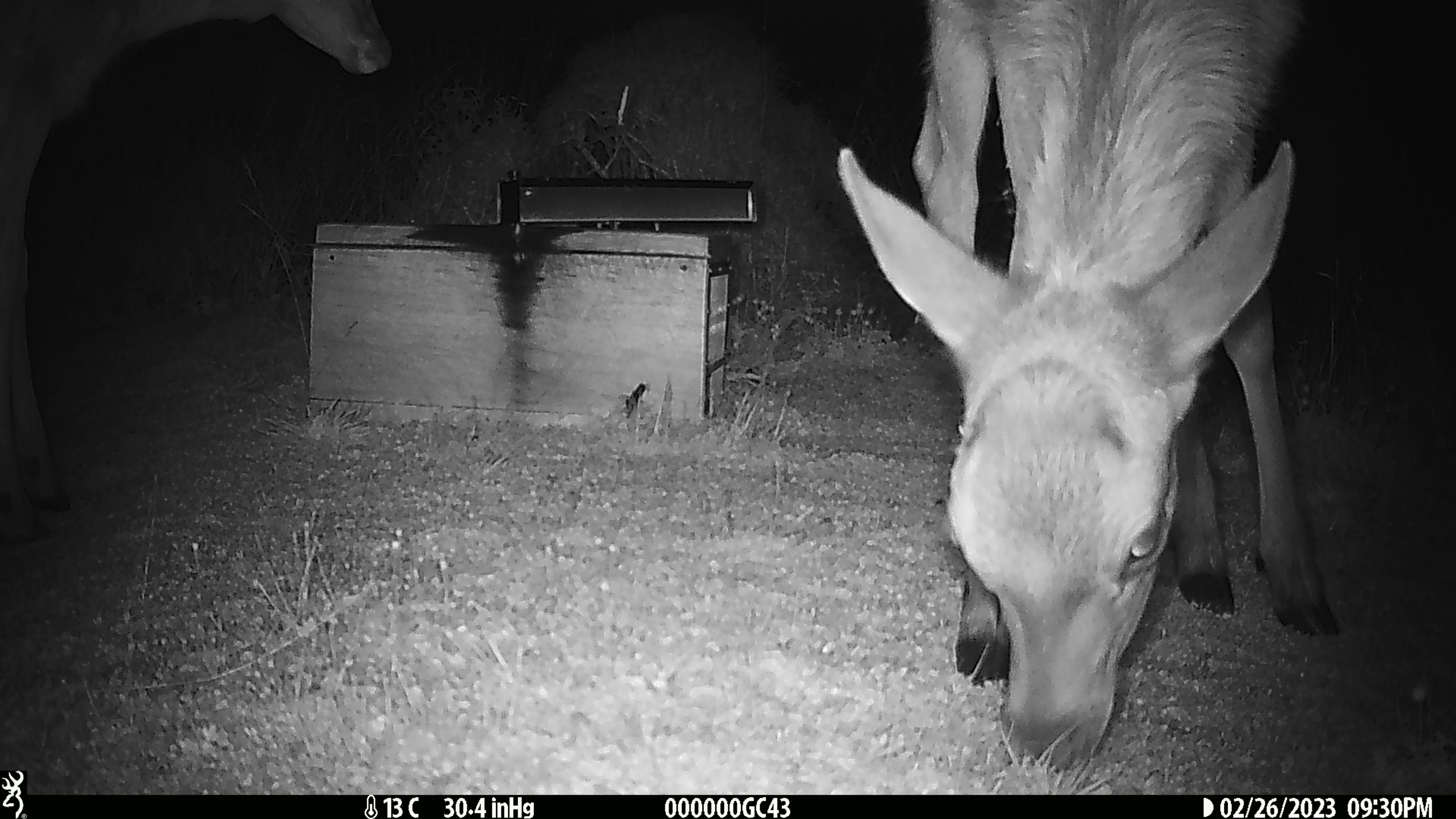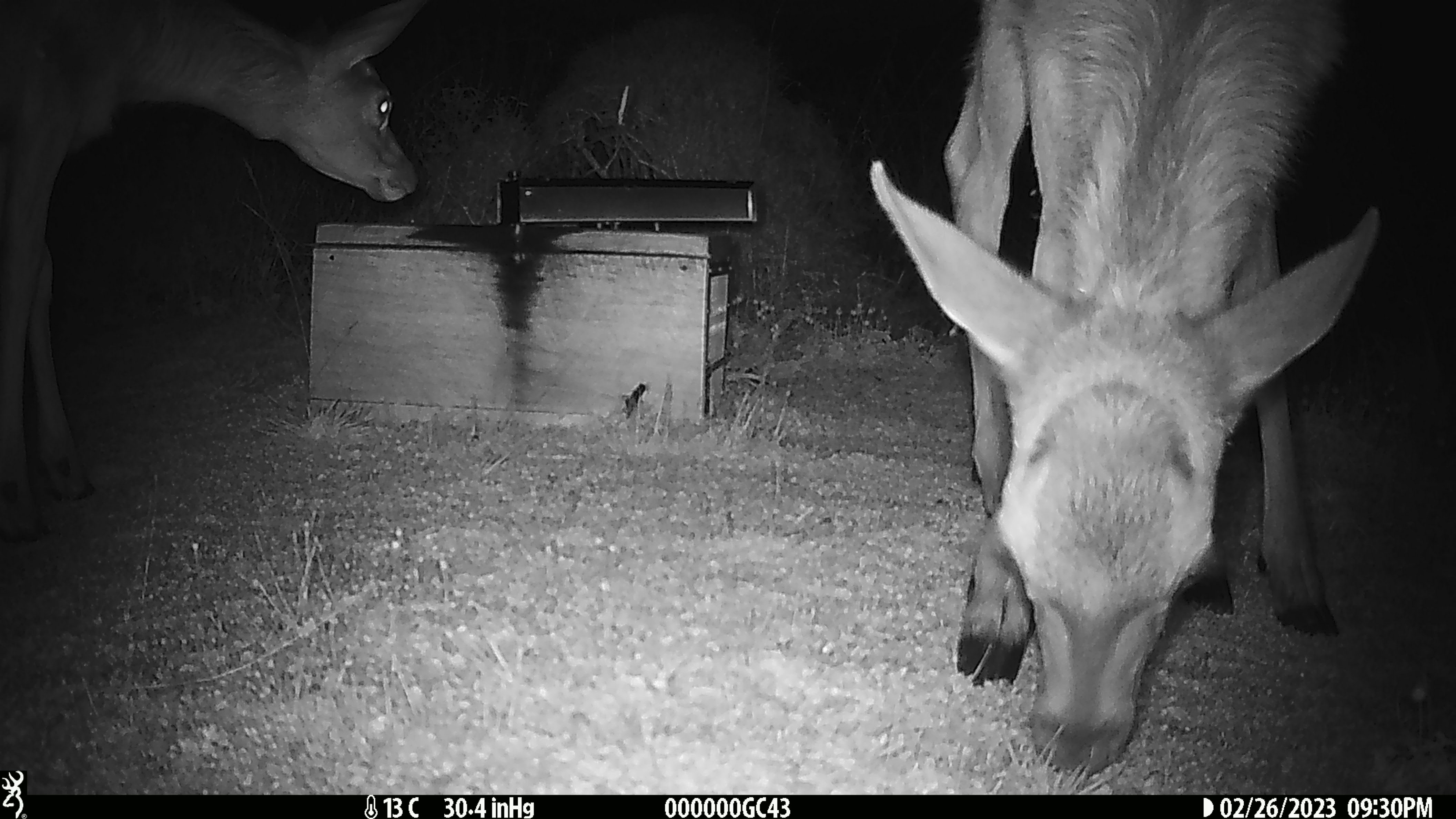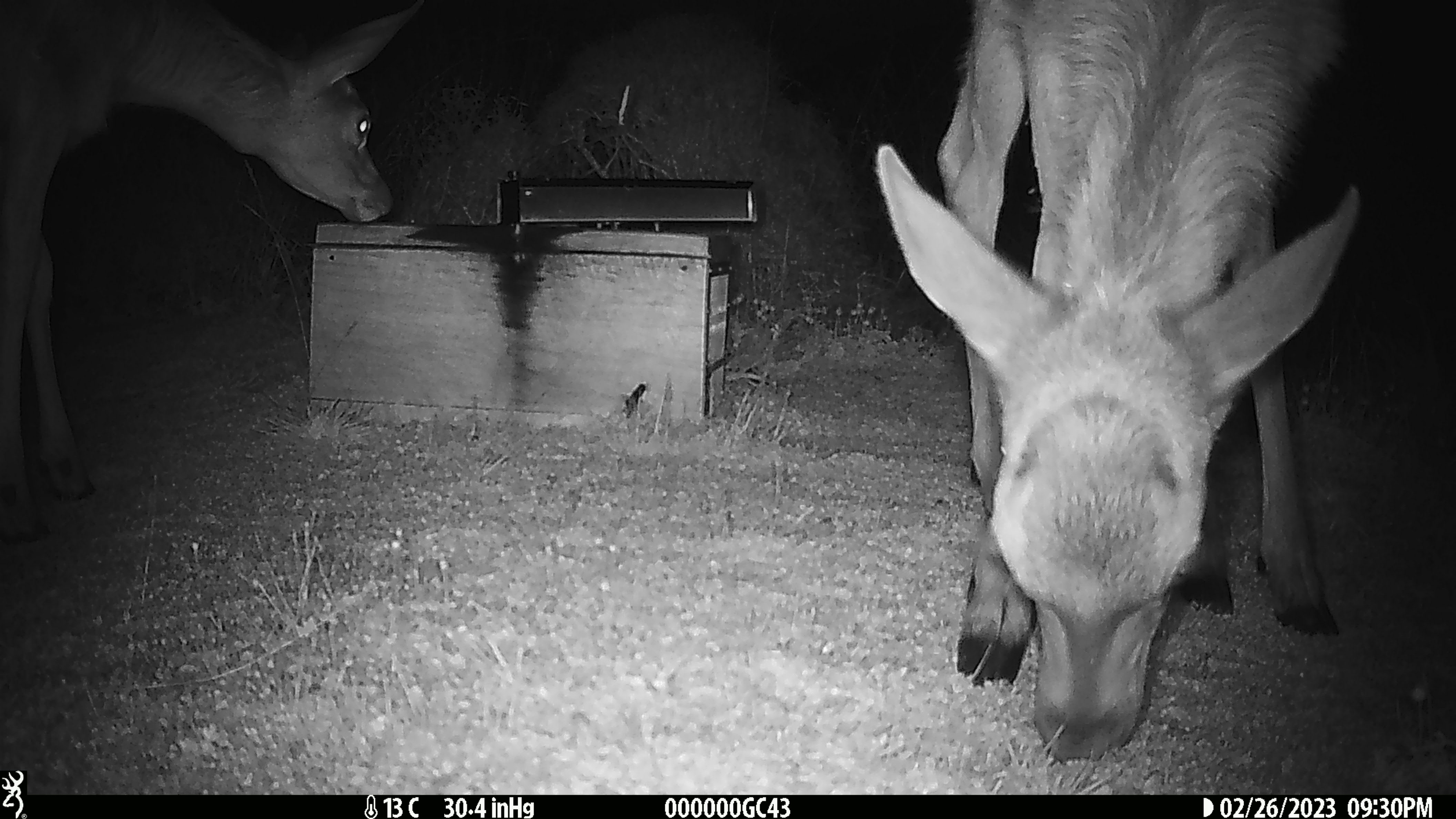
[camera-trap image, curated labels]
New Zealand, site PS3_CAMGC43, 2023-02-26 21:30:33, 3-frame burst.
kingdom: Animalia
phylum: Chordata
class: Mammalia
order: Artiodactyla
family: Cervidae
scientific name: Cervidae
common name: deer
Deer (Cervidae).